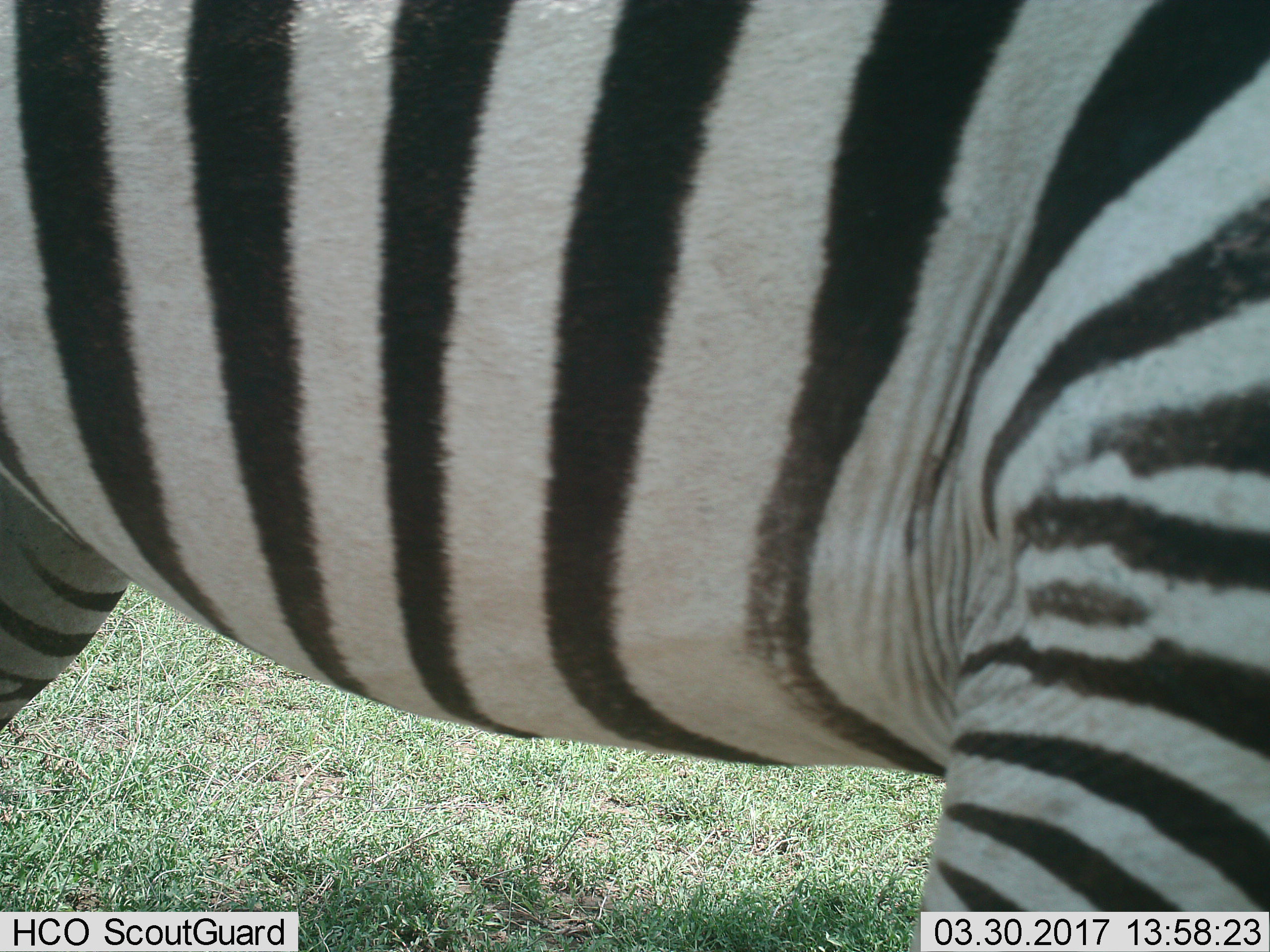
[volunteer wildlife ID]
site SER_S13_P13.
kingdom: Animalia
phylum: Chordata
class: Mammalia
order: Perissodactyla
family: Equidae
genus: Equus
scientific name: Equus quagga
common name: plains zebra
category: zebraplains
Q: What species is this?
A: Zebraplains (plains zebra) (Equus quagga).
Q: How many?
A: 1.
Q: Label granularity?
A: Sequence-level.